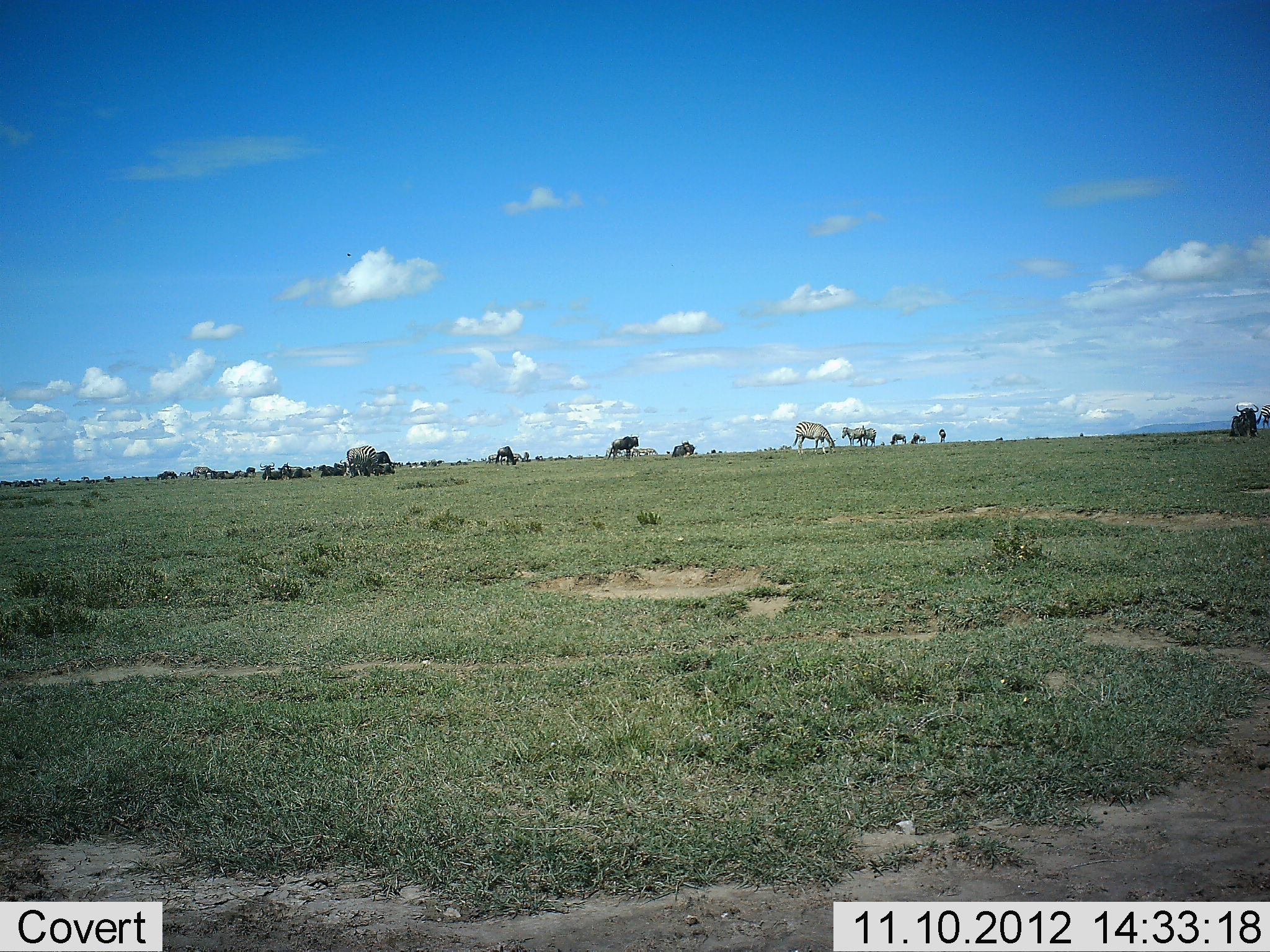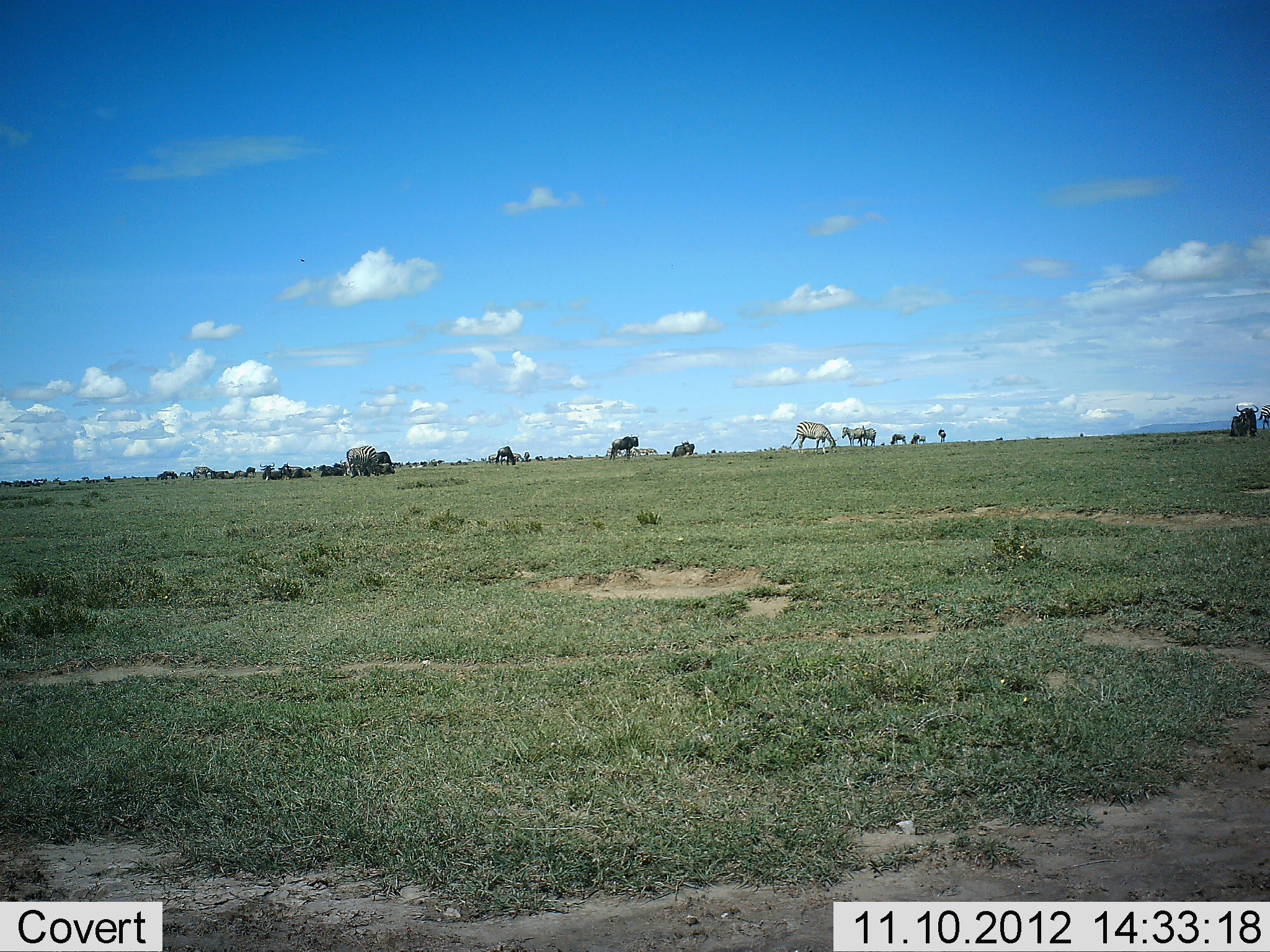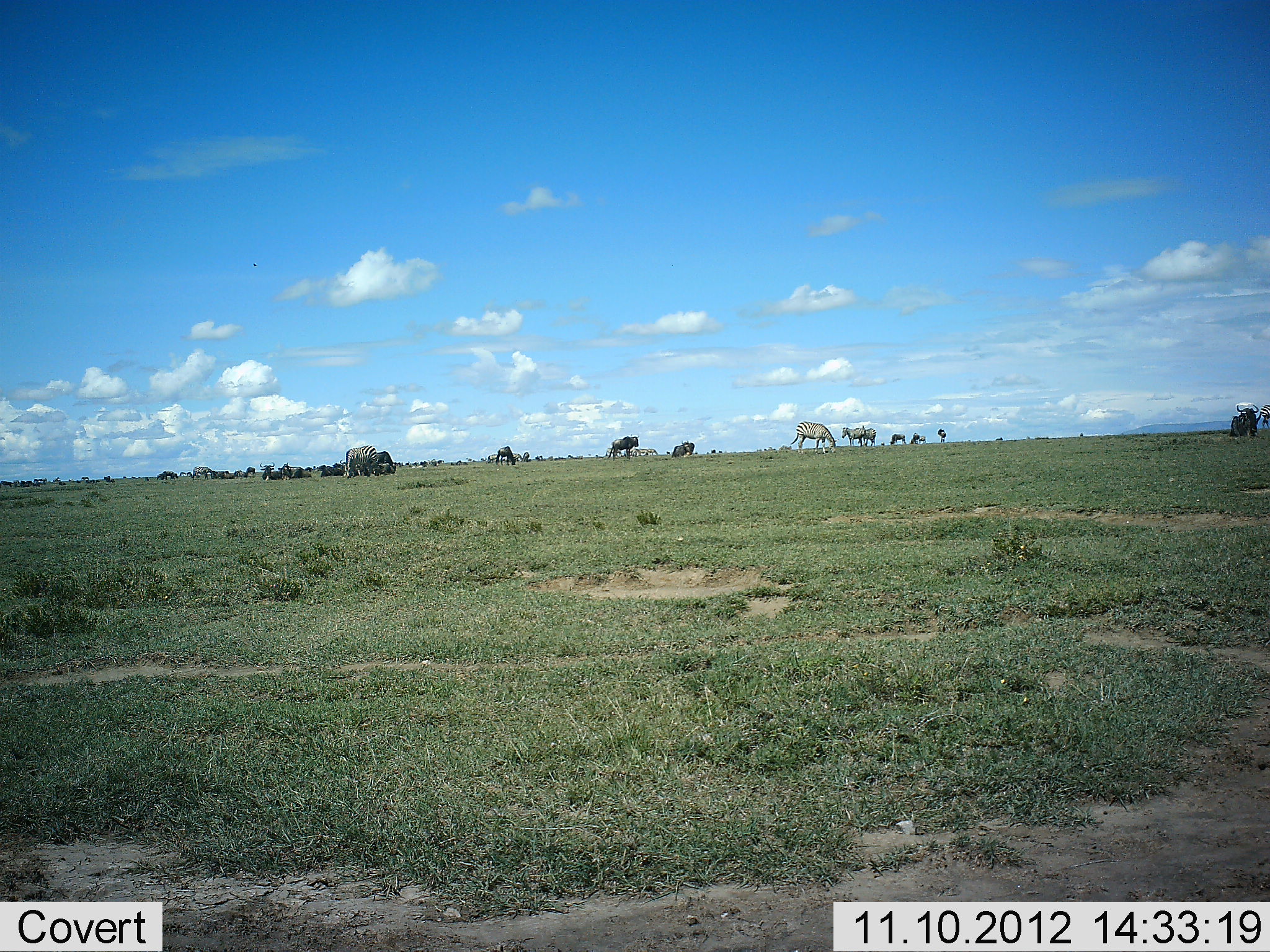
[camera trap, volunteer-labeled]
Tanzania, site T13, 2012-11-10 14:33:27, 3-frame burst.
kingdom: Animalia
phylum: Chordata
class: Mammalia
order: Artiodactyla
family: Bovidae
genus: Connochaetes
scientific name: Connochaetes taurinus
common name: blue wildebeest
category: wildebeest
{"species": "wildebeest (blue wildebeest) (Connochaetes taurinus)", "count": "7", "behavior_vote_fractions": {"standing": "54%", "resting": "54%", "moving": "0%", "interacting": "8%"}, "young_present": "0%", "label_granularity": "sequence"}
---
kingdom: Animalia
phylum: Chordata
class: Mammalia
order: Perissodactyla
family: Equidae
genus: Equus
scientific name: Equus quagga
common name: plains zebra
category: zebra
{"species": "zebra (plains zebra) (Equus quagga)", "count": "4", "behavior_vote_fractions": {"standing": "53%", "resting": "0%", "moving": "0%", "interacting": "0%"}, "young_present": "0%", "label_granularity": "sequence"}